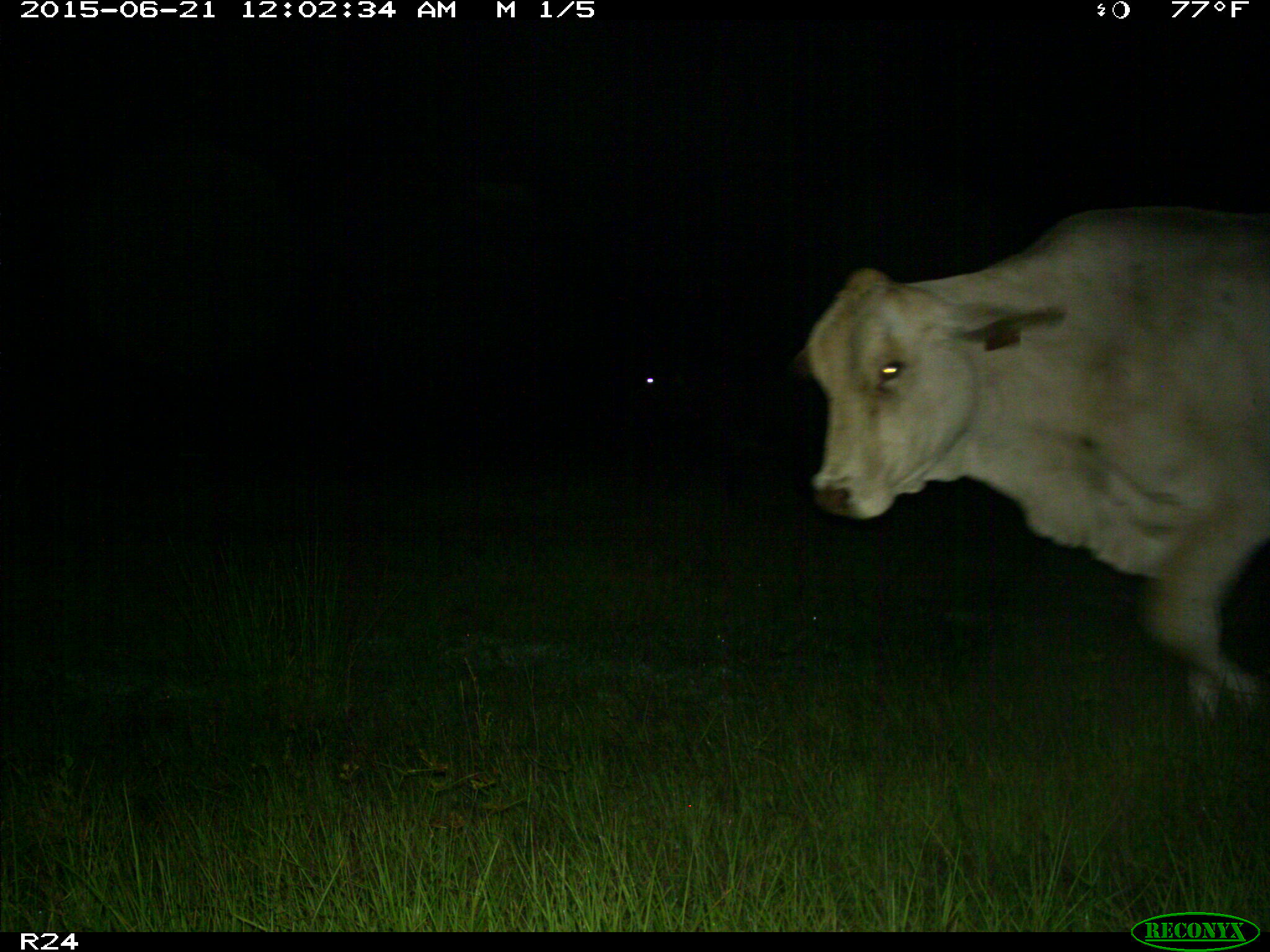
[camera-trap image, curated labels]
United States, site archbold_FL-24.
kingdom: Animalia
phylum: Chordata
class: Mammalia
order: Artiodactyla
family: Bovidae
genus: Bos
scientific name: Bos taurus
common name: domestic cow